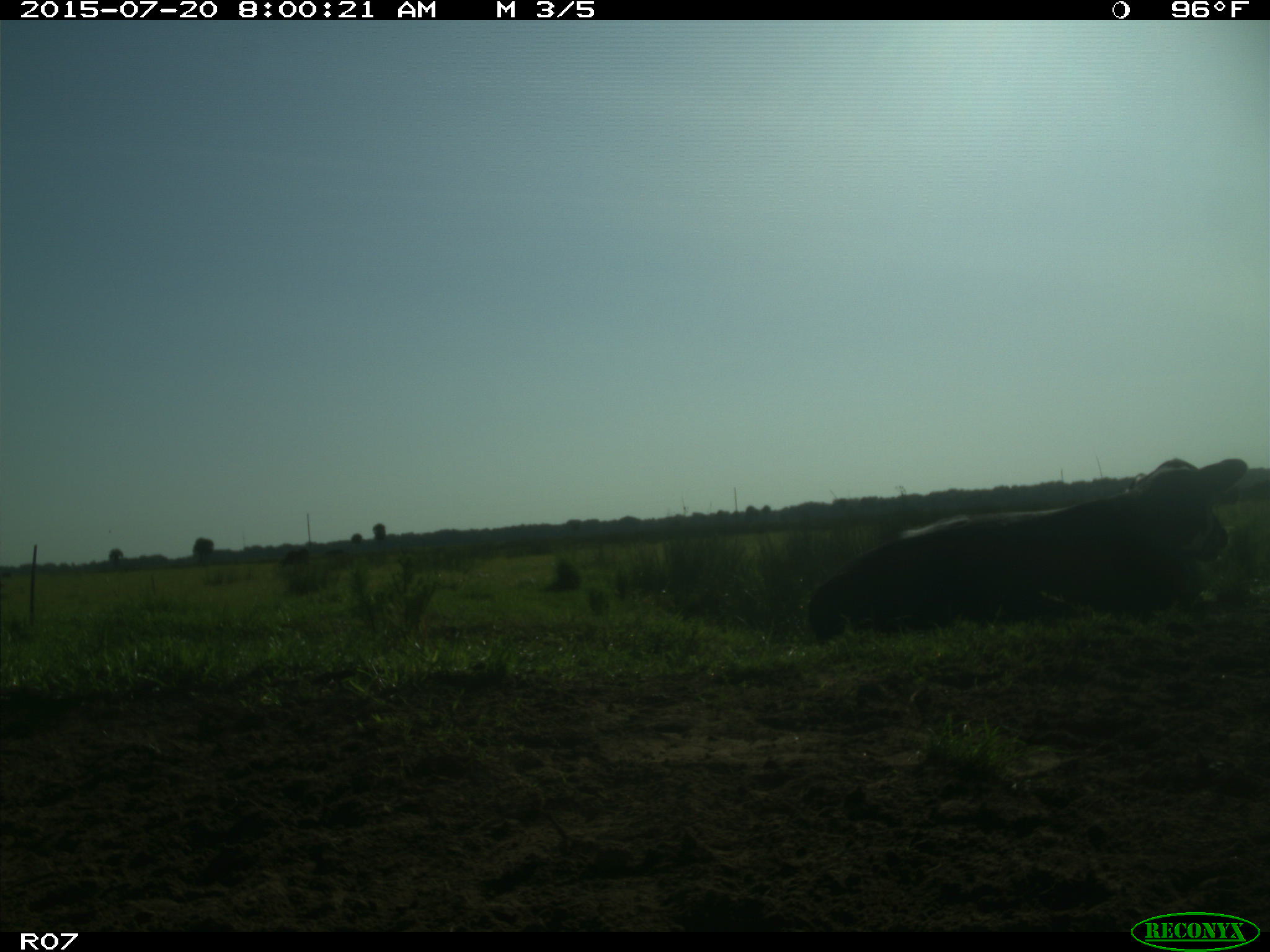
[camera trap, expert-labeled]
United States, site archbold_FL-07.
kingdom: Animalia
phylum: Chordata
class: Mammalia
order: Artiodactyla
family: Bovidae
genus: Bos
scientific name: Bos taurus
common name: domestic cow